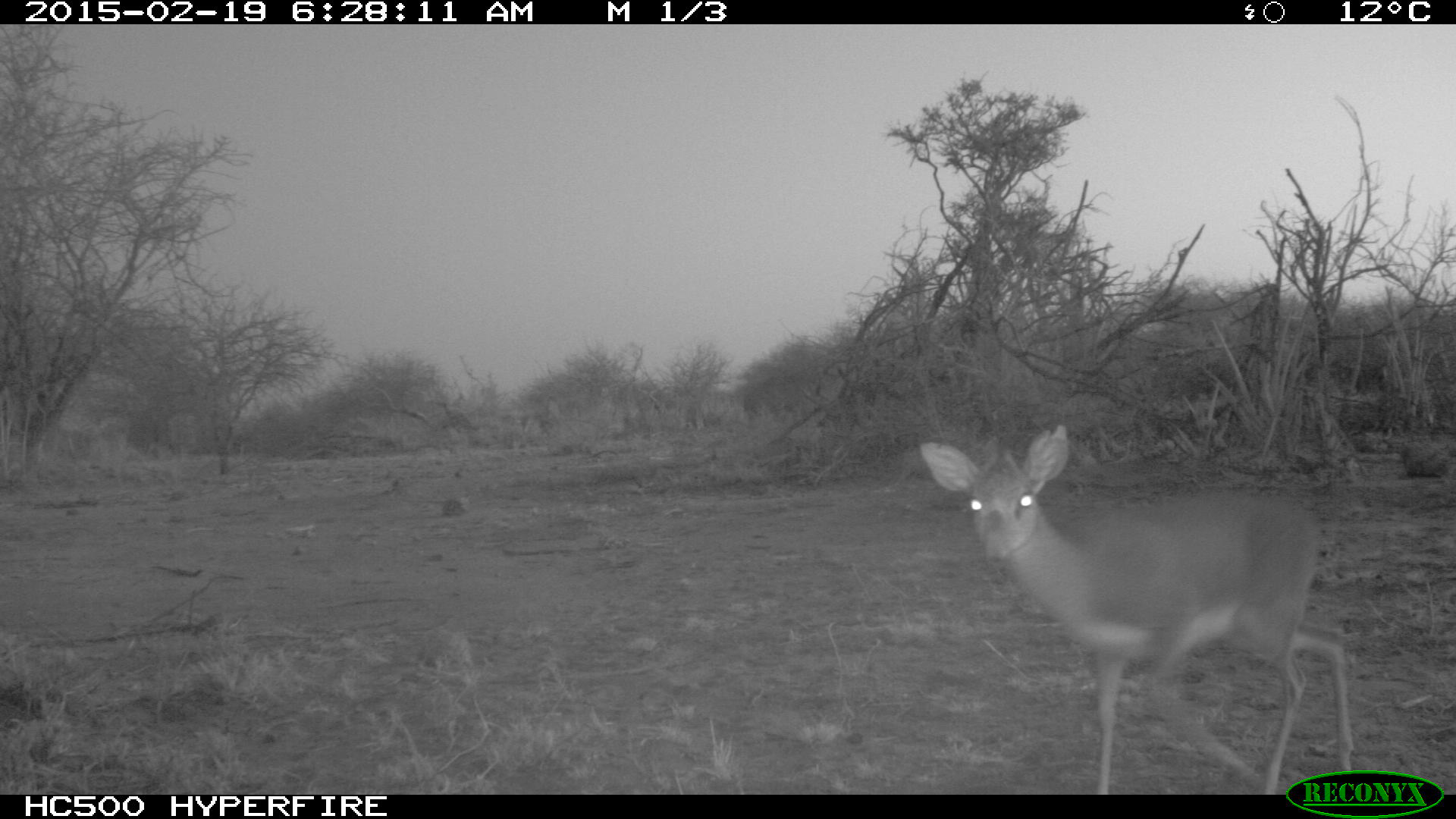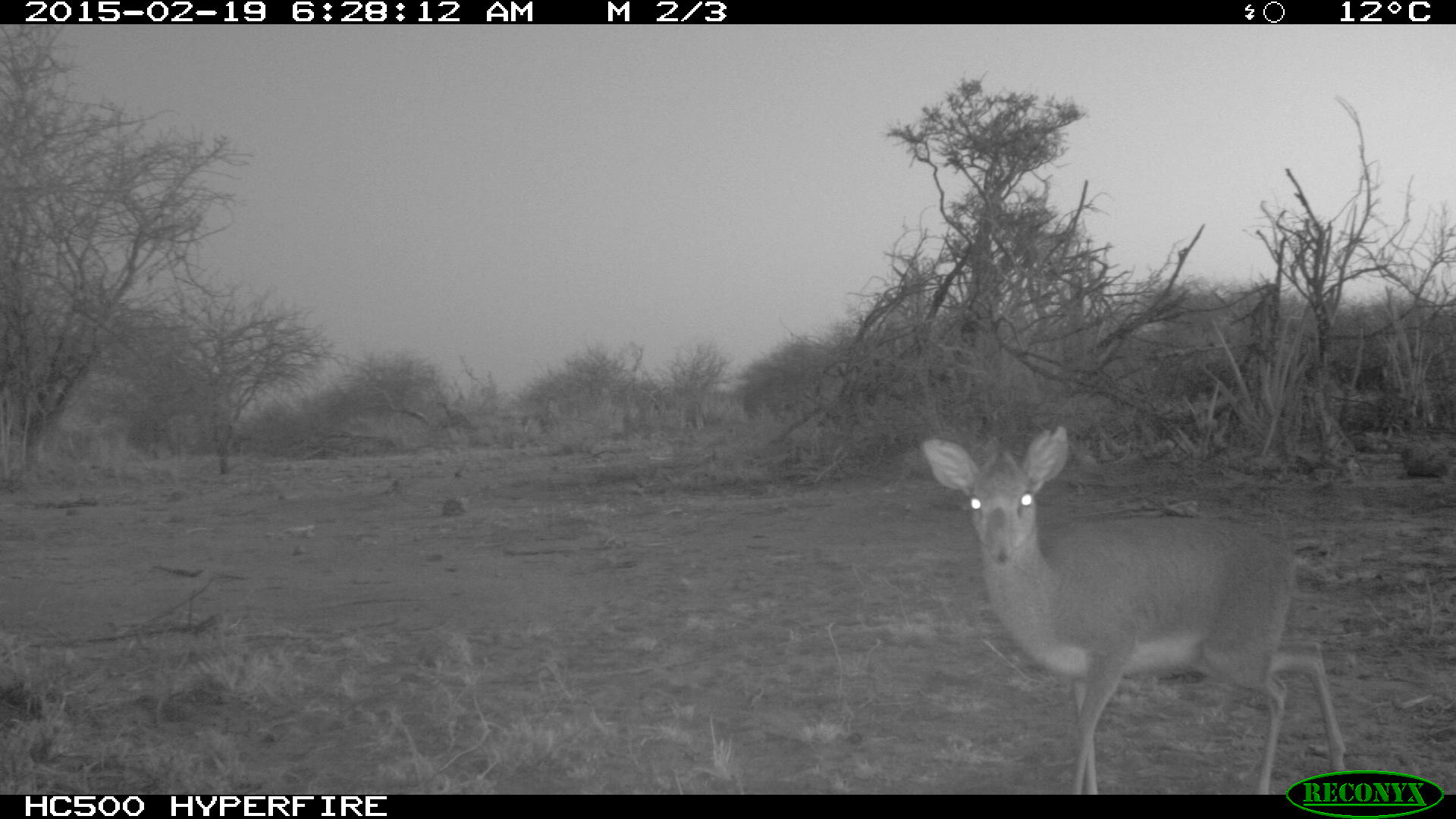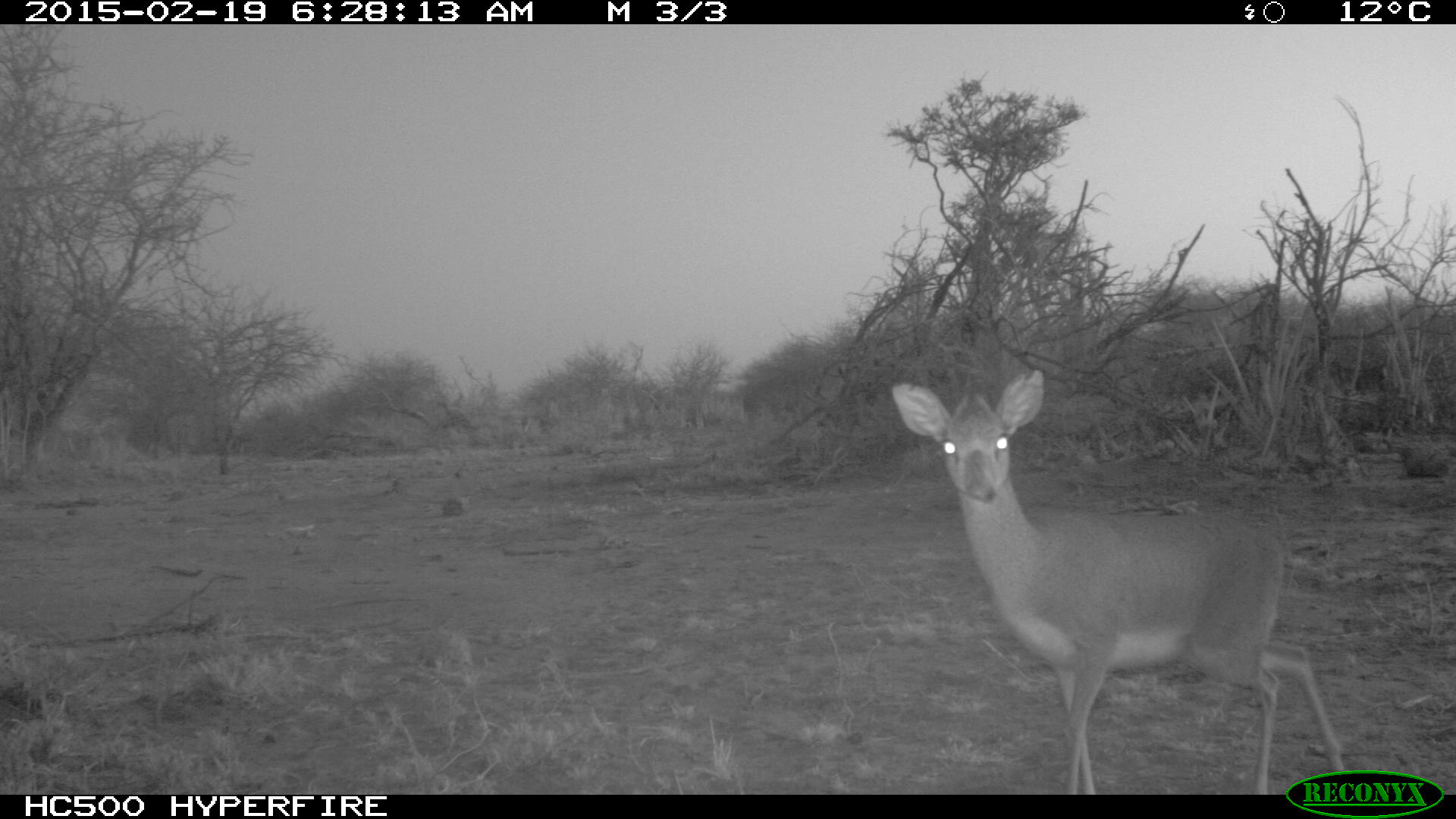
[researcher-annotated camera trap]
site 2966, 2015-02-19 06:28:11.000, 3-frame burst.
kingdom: Animalia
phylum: Chordata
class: Mammalia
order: Artiodactyla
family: Bovidae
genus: Madoqua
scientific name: Madoqua guentheri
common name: günther's dik-dik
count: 1